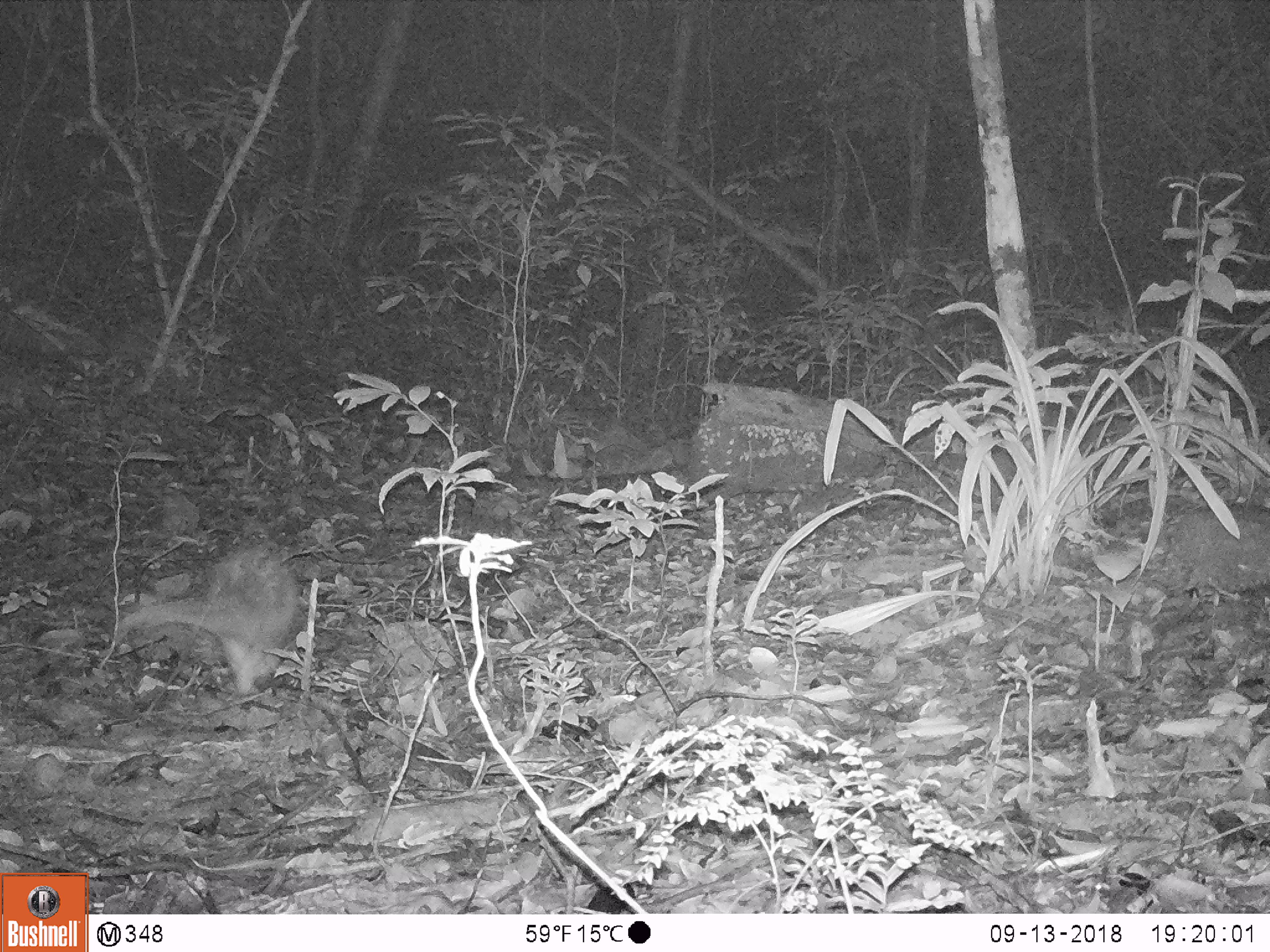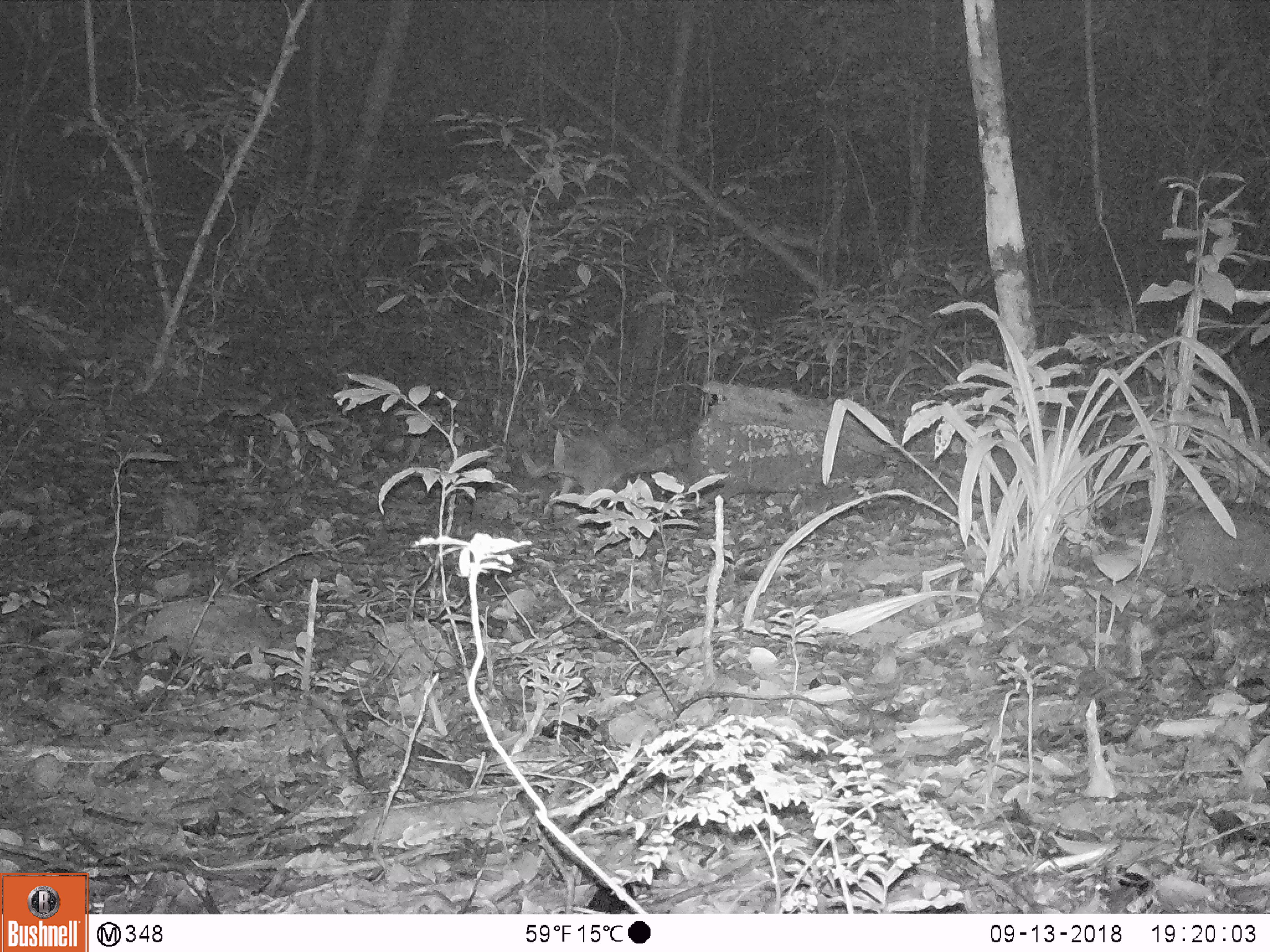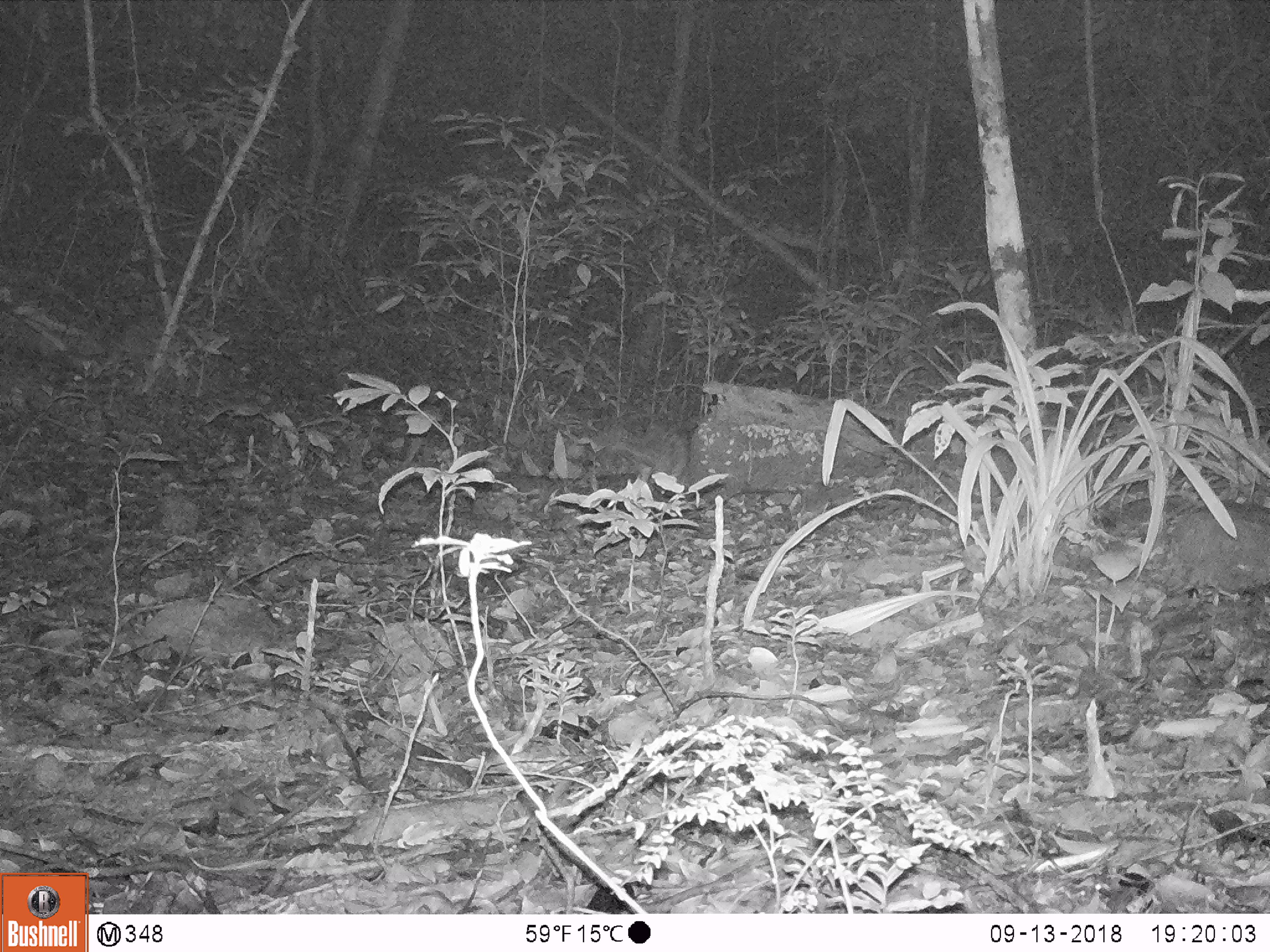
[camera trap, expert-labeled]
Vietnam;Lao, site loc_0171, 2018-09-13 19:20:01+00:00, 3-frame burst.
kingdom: Animalia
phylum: Chordata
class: Mammalia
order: Rodentia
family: Hystricidae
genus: Atherurus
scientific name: Atherurus macrourus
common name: asiatic brush-tailed porcupine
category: asiatic brush tailed porcupine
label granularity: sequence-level